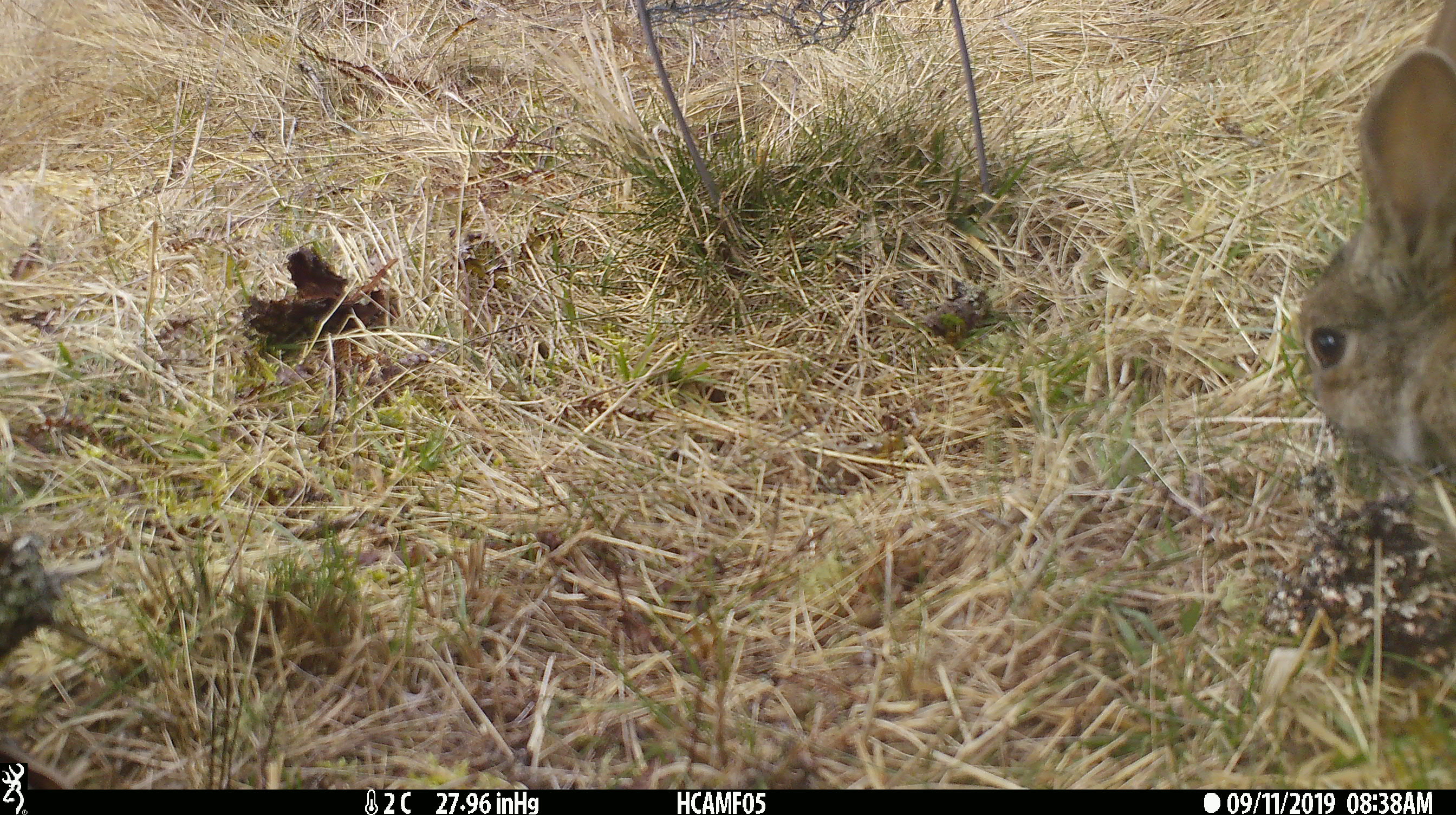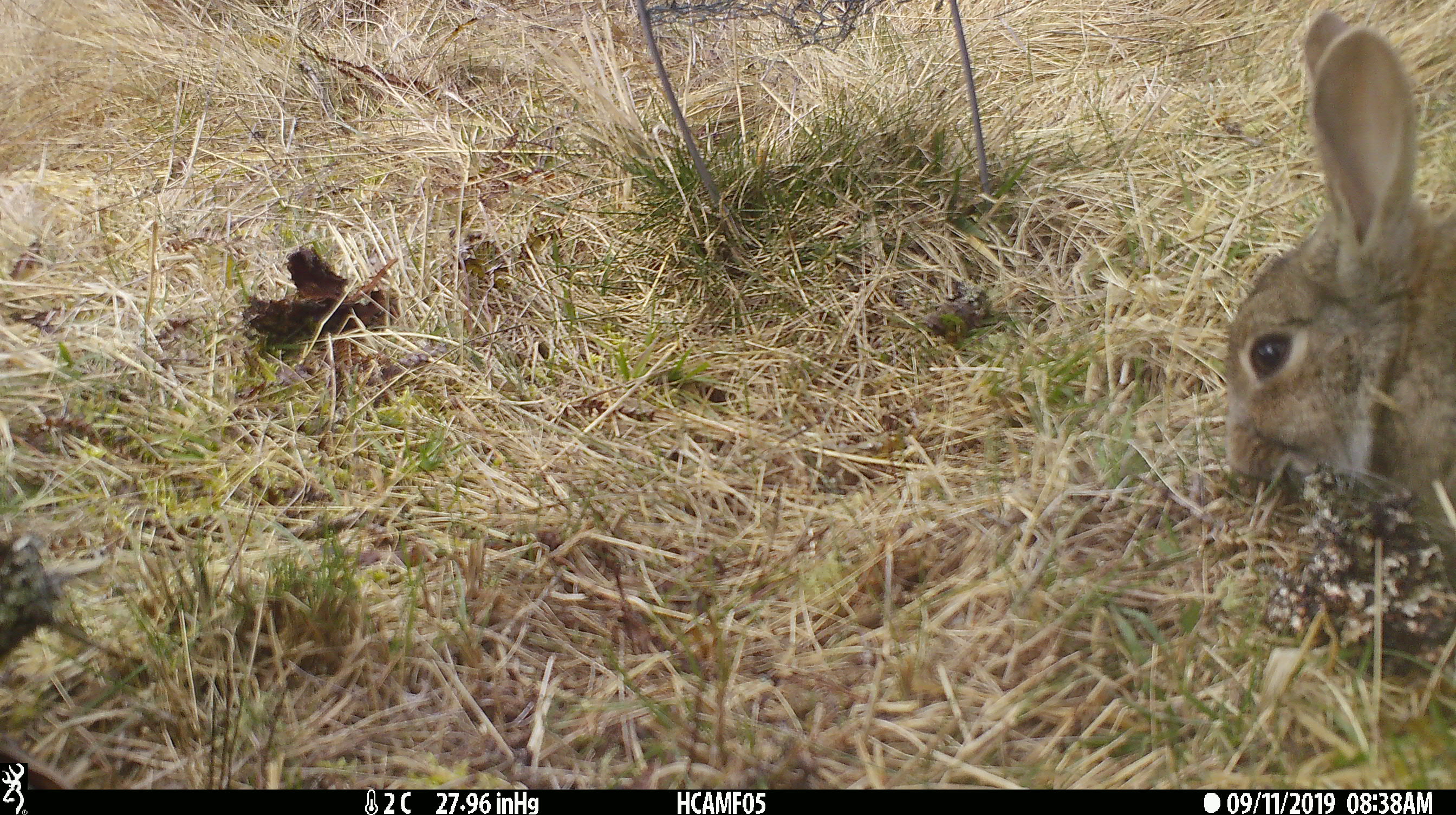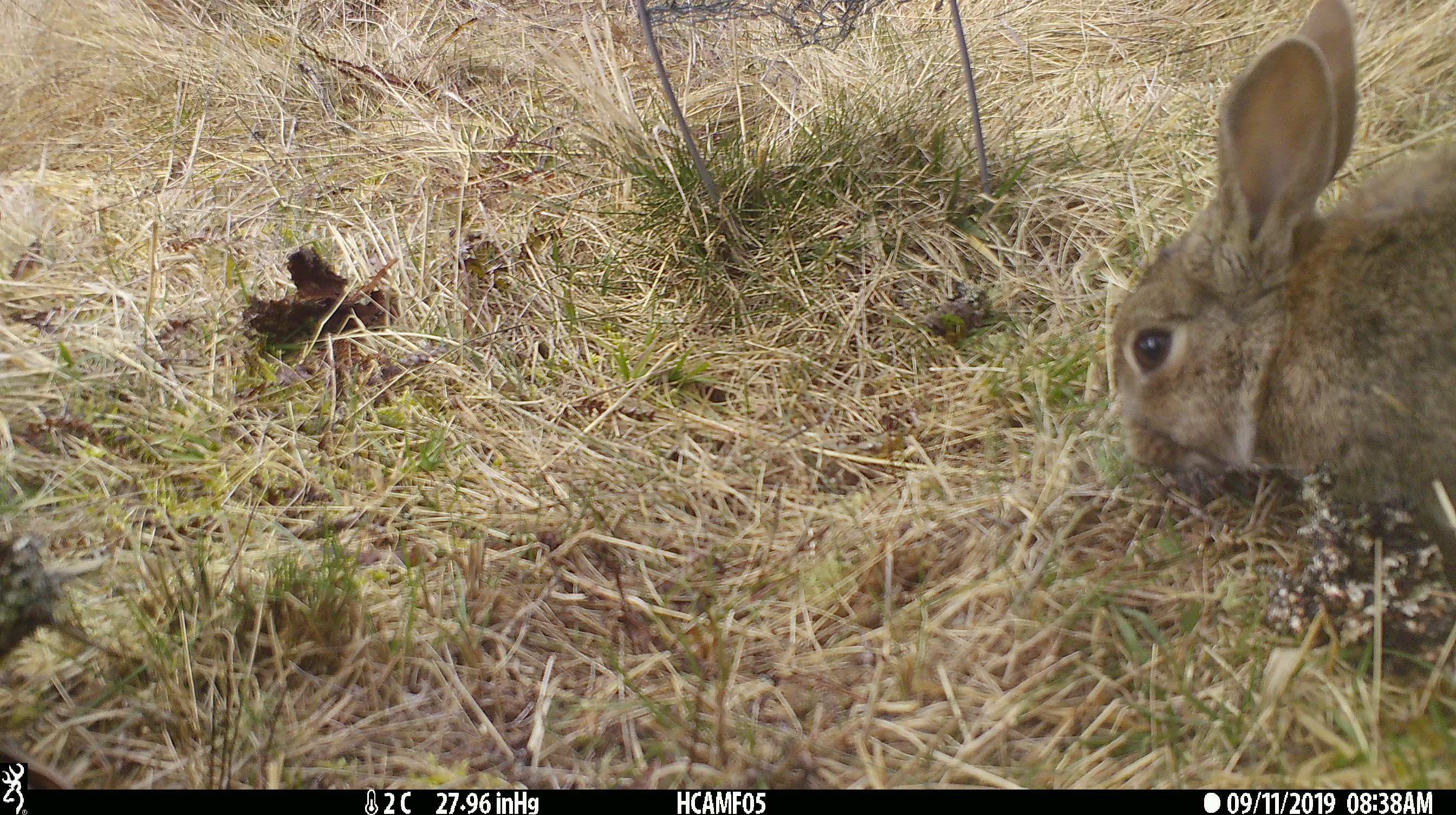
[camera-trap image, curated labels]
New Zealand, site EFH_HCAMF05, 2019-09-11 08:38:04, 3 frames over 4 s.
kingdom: Animalia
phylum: Chordata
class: Mammalia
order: Lagomorpha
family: Leporidae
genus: Oryctolagus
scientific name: Oryctolagus cuniculus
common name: european rabbit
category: rabbit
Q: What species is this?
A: Rabbit (european rabbit) (Oryctolagus cuniculus).